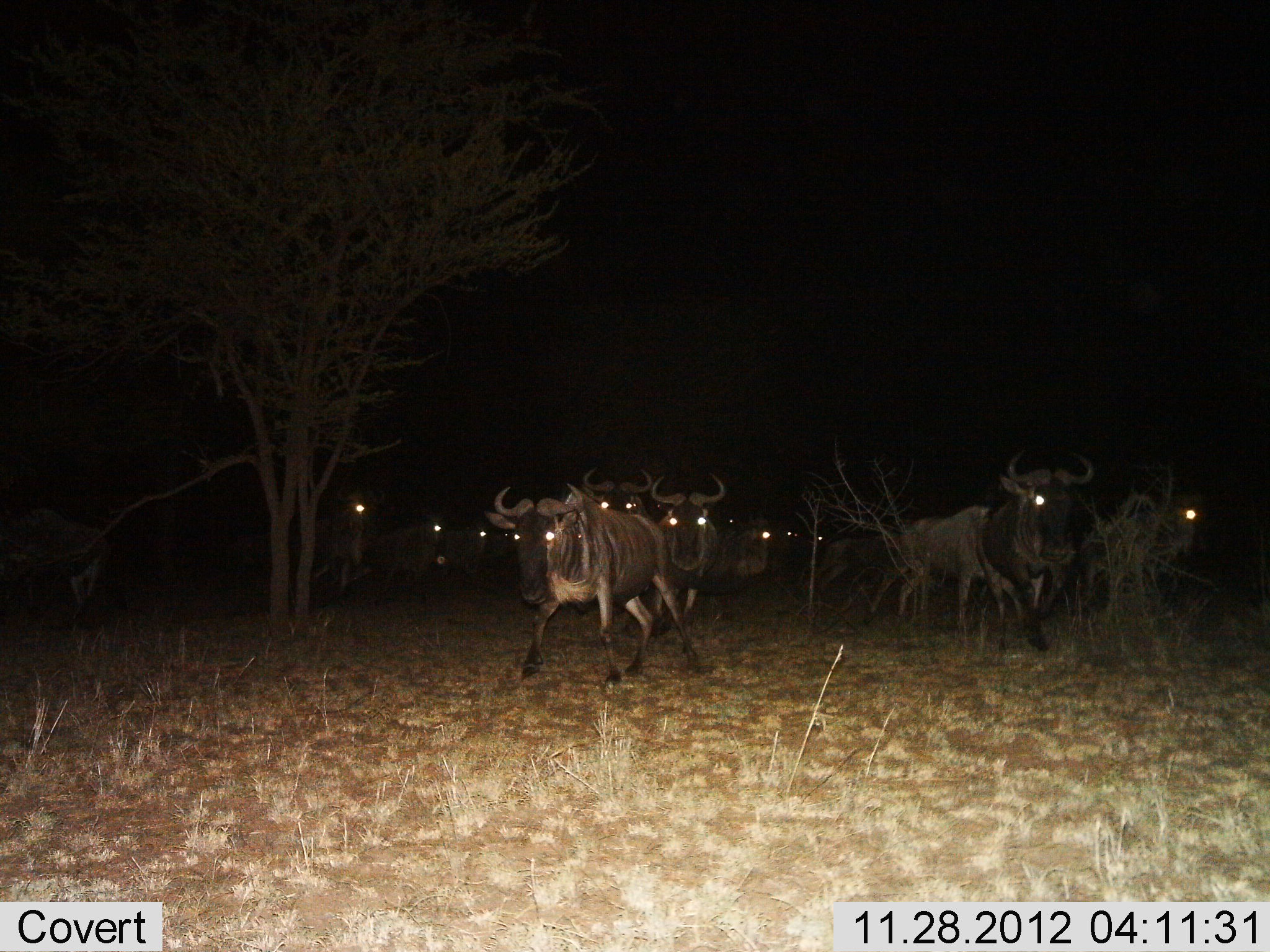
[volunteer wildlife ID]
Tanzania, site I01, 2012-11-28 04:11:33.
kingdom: Animalia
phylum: Chordata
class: Mammalia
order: Artiodactyla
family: Bovidae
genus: Connochaetes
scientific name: Connochaetes taurinus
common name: blue wildebeest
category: wildebeest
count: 11-50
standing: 31%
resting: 0%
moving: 85%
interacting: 0%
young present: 8%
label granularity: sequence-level